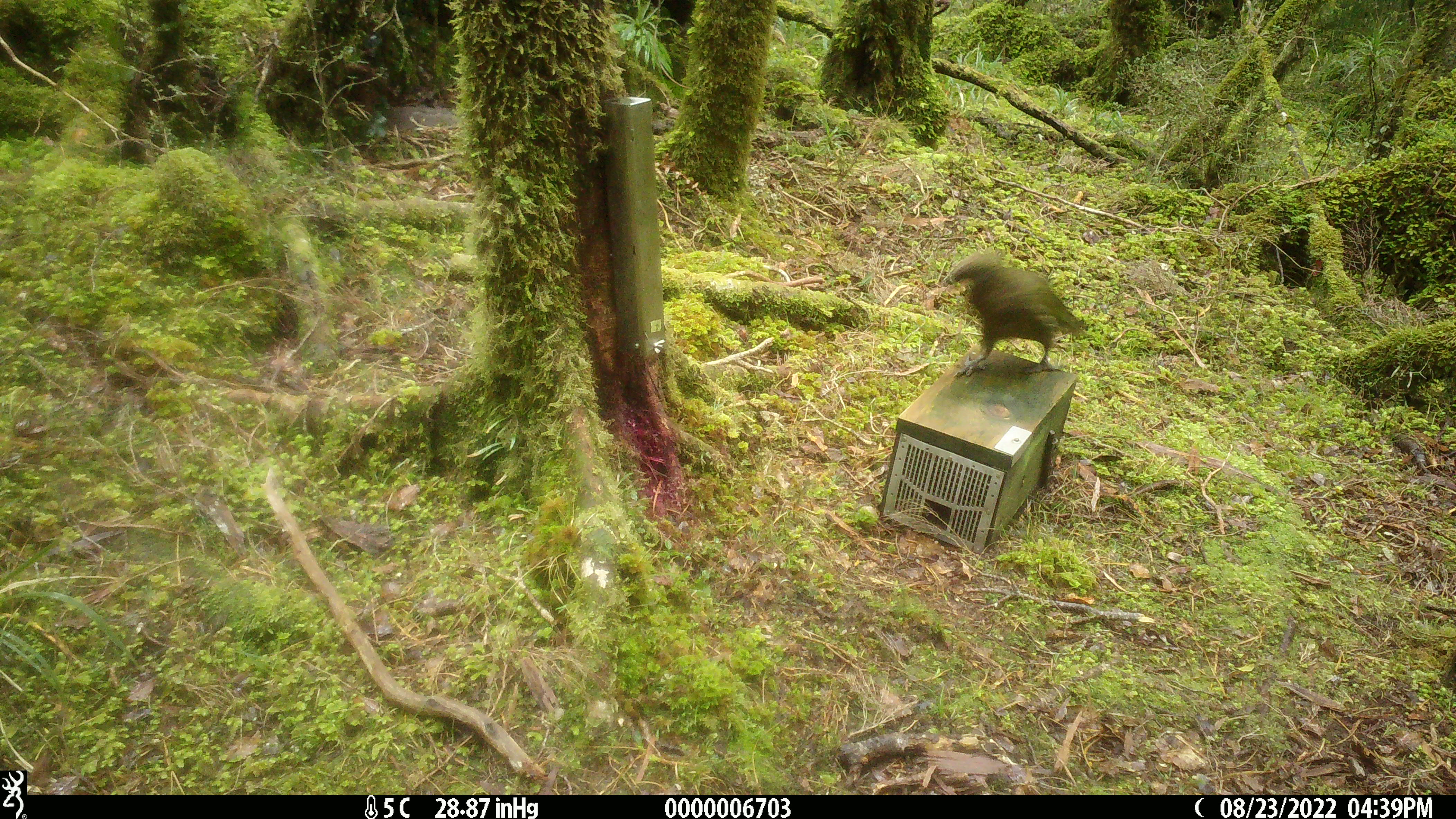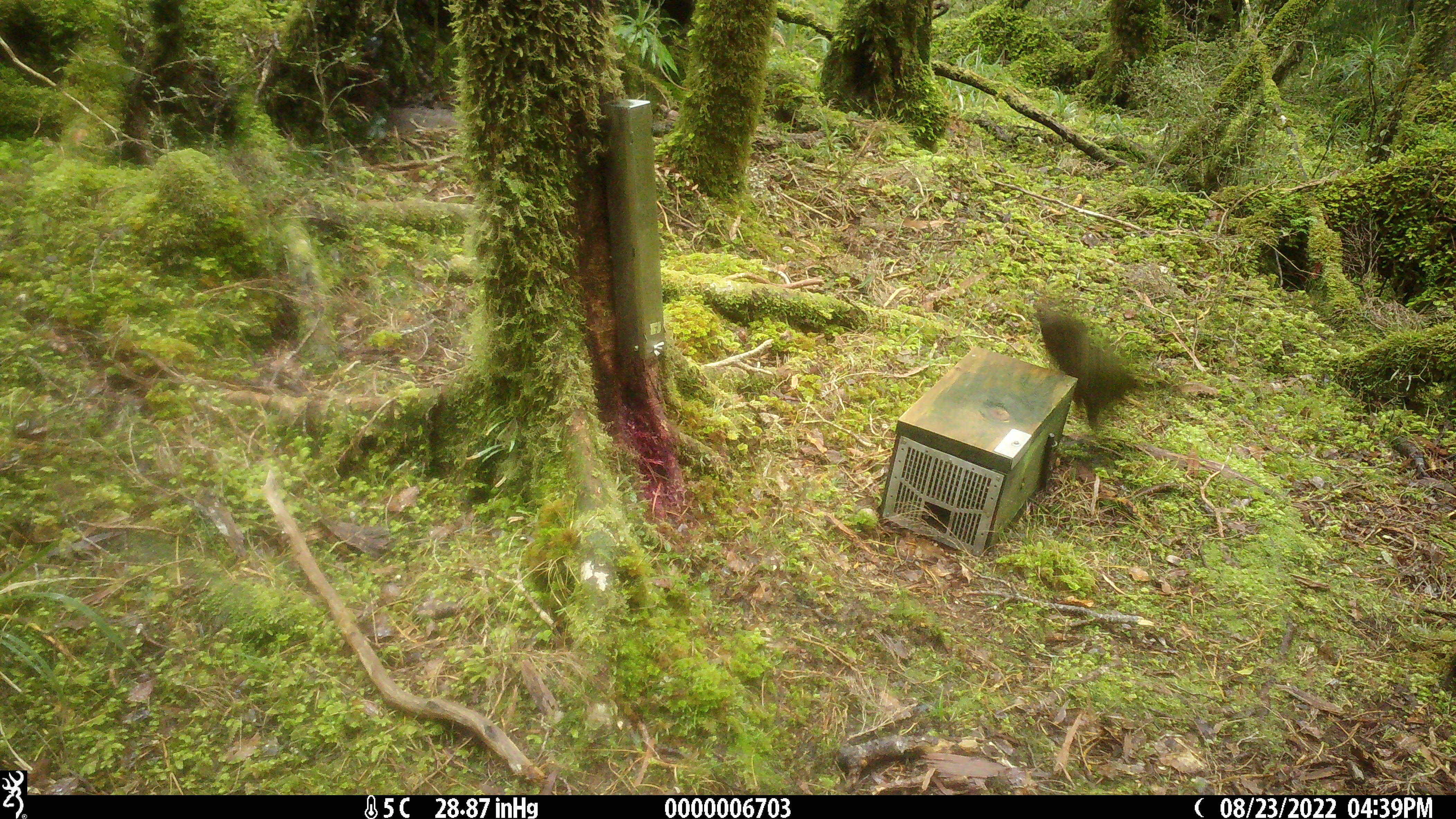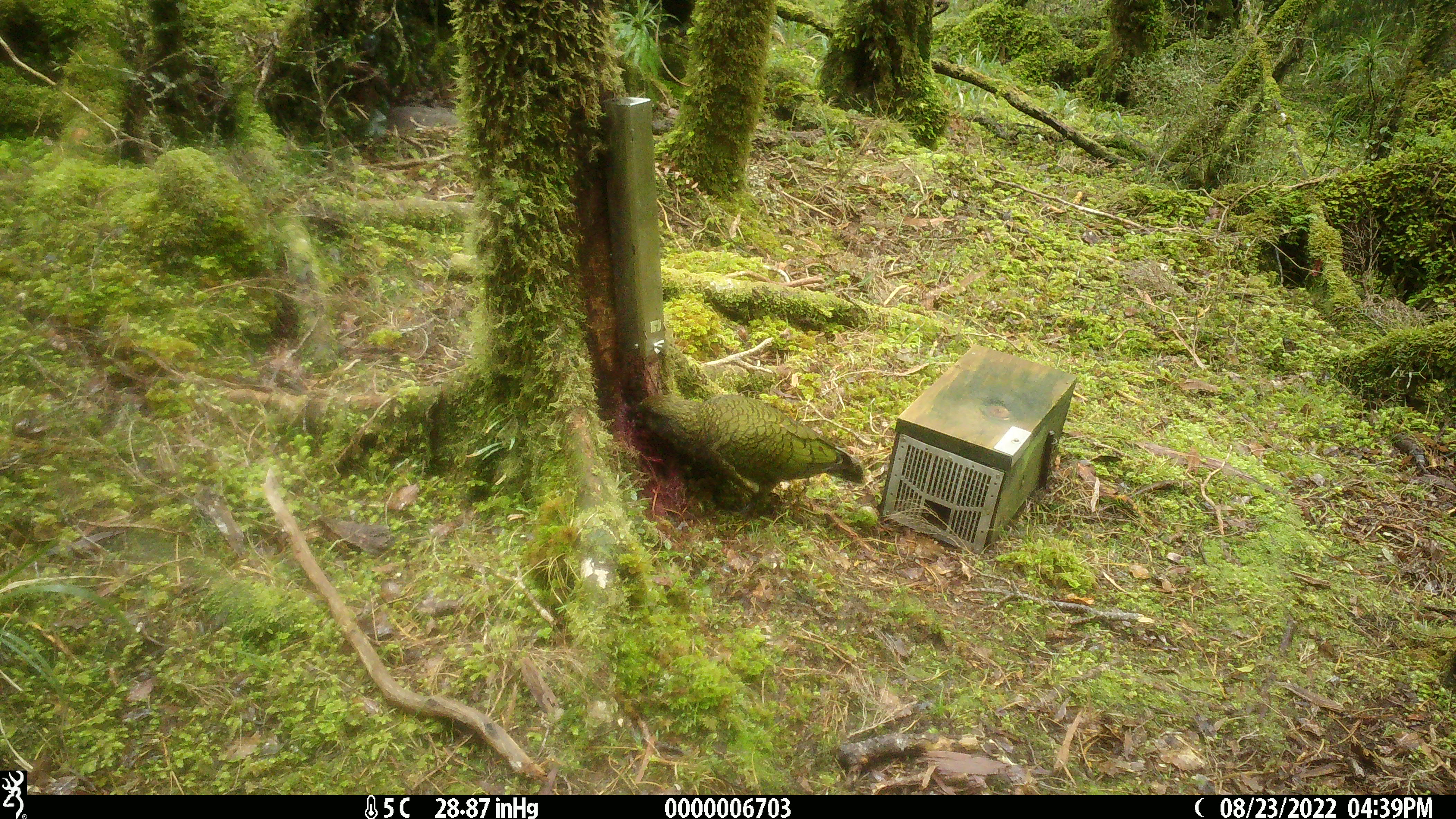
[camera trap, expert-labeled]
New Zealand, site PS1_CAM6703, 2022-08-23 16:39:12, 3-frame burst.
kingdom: Animalia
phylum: Chordata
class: Aves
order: Psittaciformes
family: Strigopidae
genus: Nestor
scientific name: Nestor notabilis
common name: kea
Kea (Nestor notabilis).